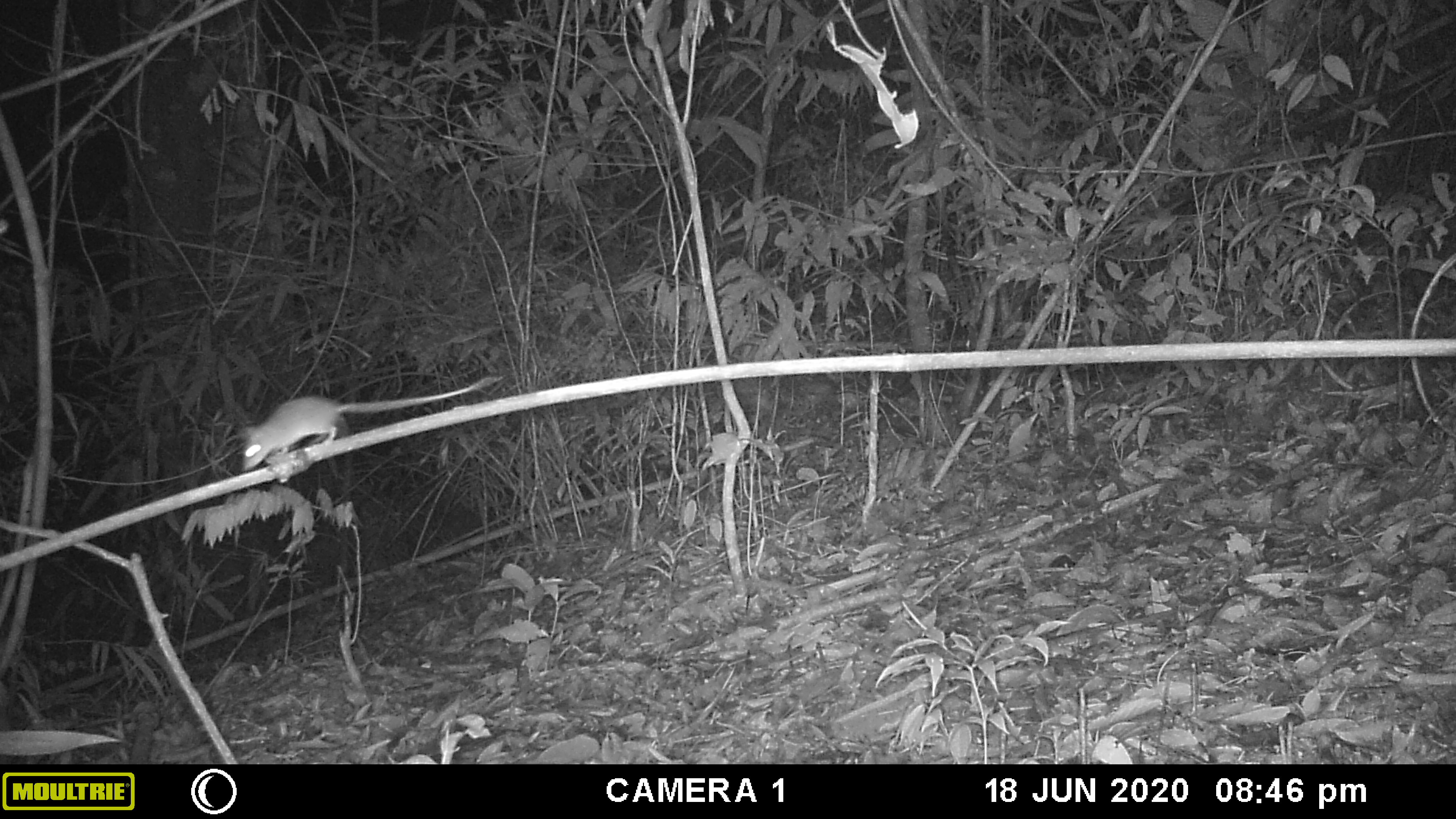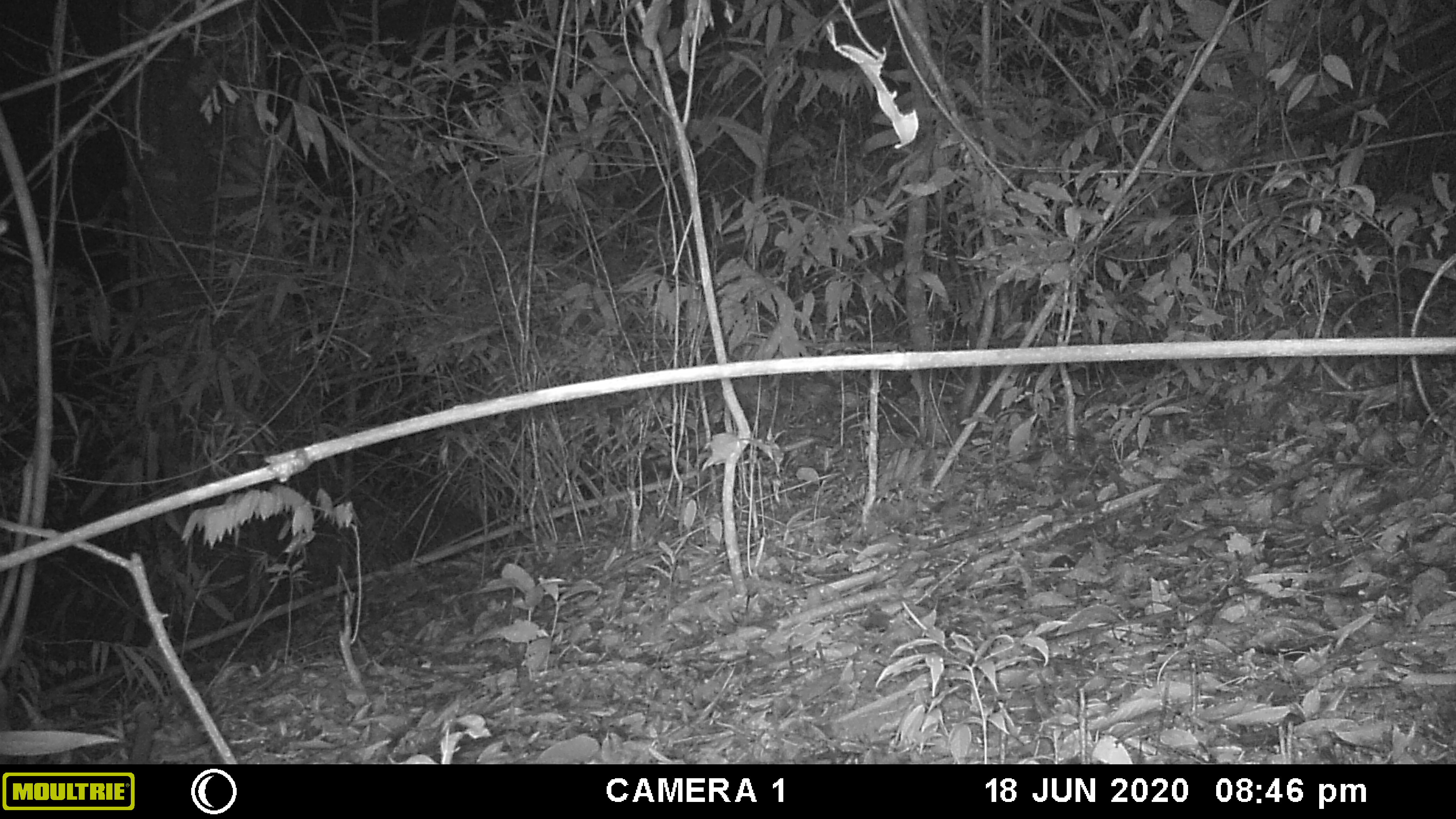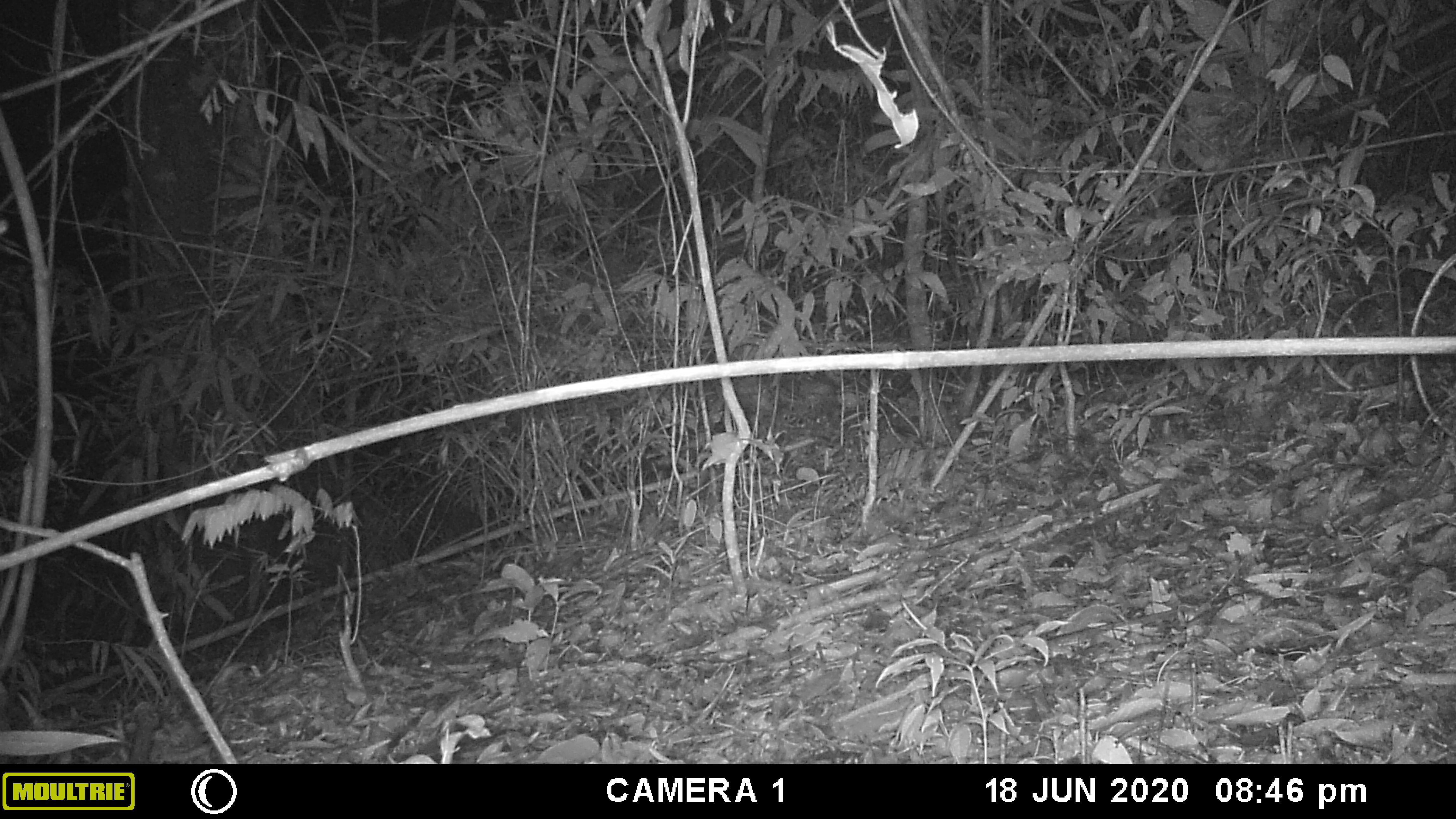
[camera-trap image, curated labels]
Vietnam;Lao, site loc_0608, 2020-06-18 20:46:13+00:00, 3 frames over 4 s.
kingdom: Animalia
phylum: Chordata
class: Mammalia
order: Rodentia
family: Muridae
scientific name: Muridae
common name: old-world mice and rats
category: unidentified murid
Unidentified murid (old-world mice and rats) (Muridae). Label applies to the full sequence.